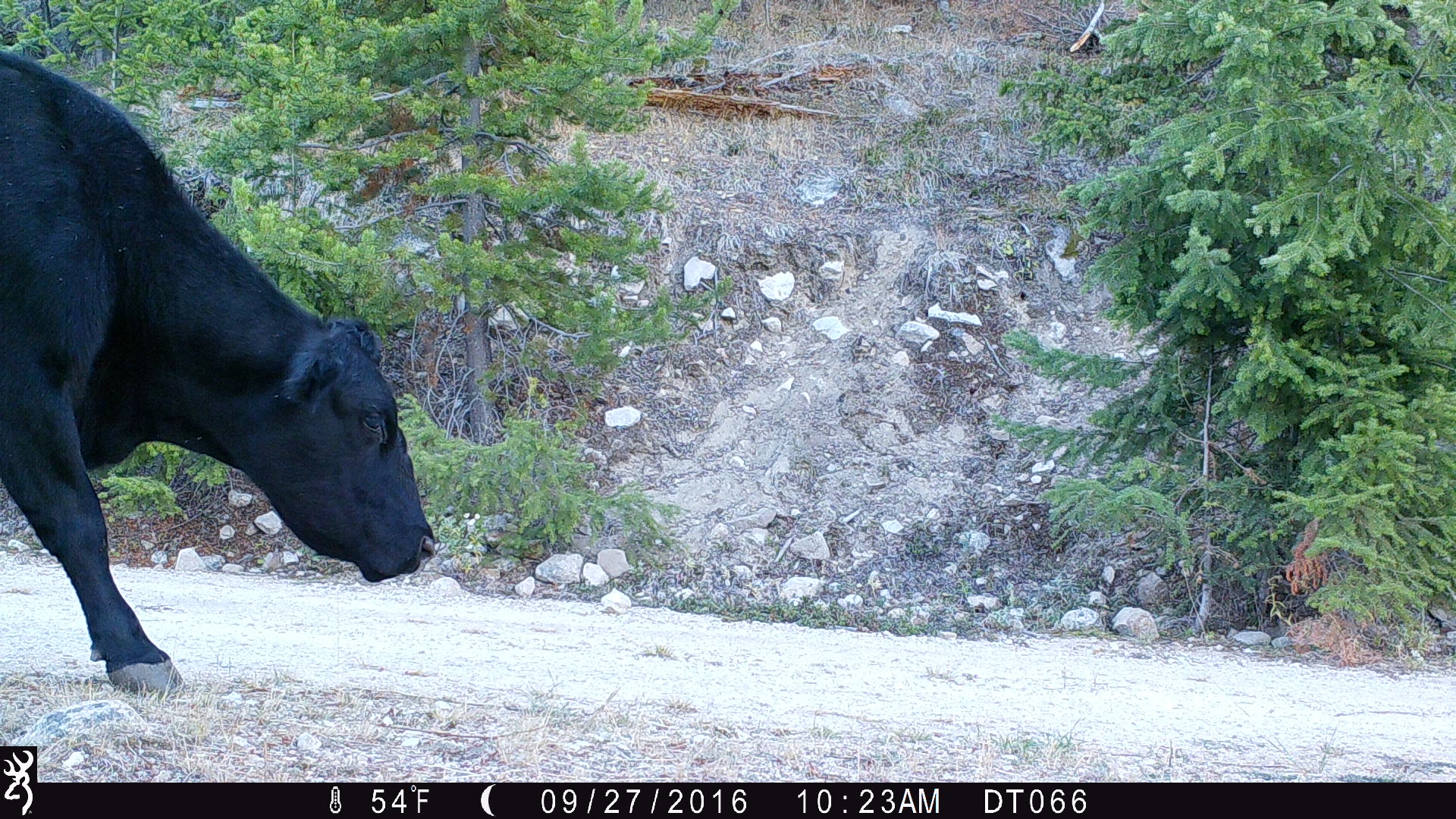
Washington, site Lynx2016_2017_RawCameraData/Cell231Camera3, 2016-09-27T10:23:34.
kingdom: Animalia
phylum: Chordata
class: Mammalia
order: Artiodactyla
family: Bovidae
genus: Bos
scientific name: Bos taurus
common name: domestic cattle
Domestic cattle (Bos taurus). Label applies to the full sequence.